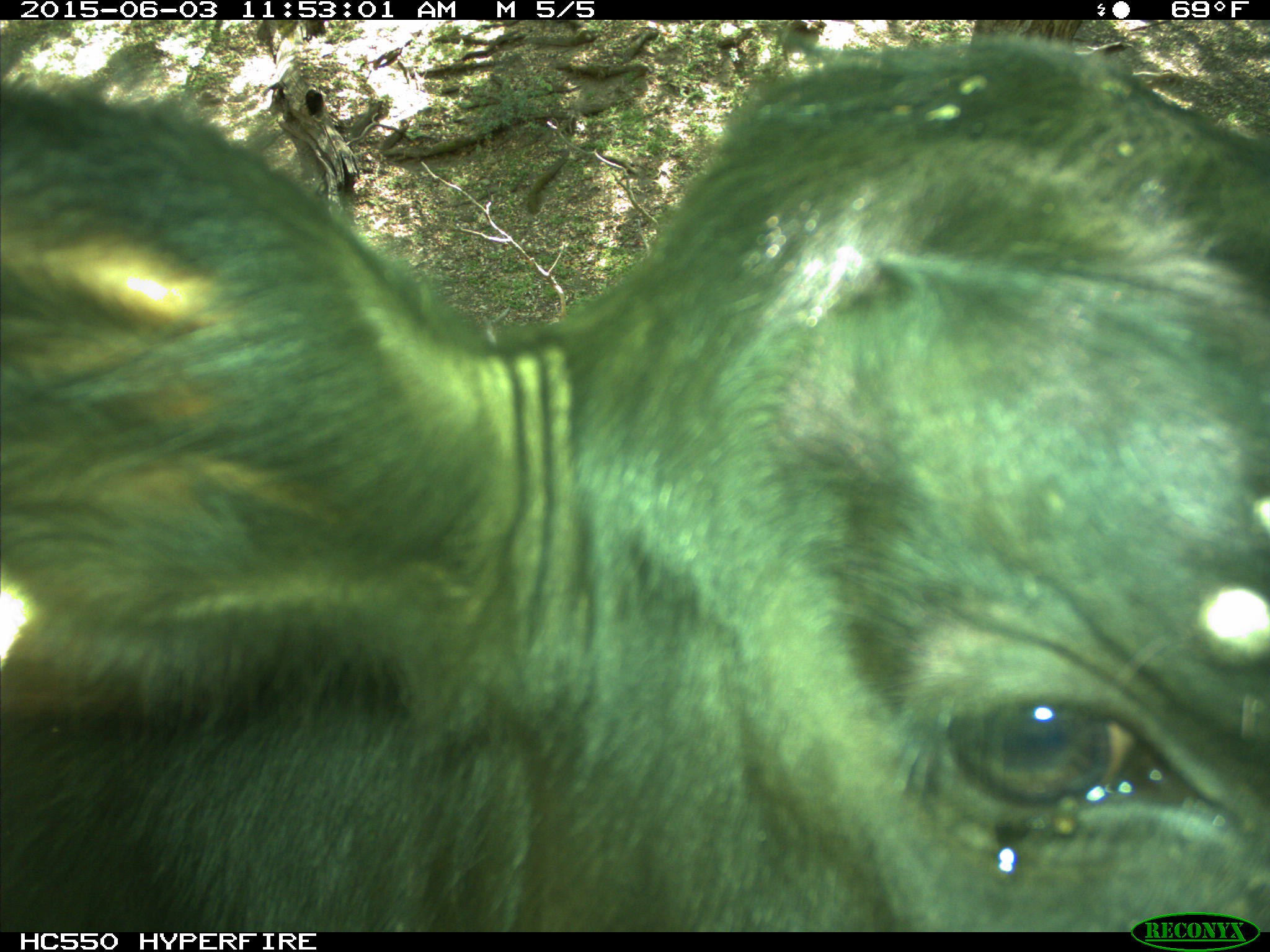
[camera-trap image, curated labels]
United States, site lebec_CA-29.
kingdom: Animalia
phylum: Chordata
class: Mammalia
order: Artiodactyla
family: Bovidae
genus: Bos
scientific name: Bos taurus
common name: domestic cow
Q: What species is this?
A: Bos taurus (domestic cow).